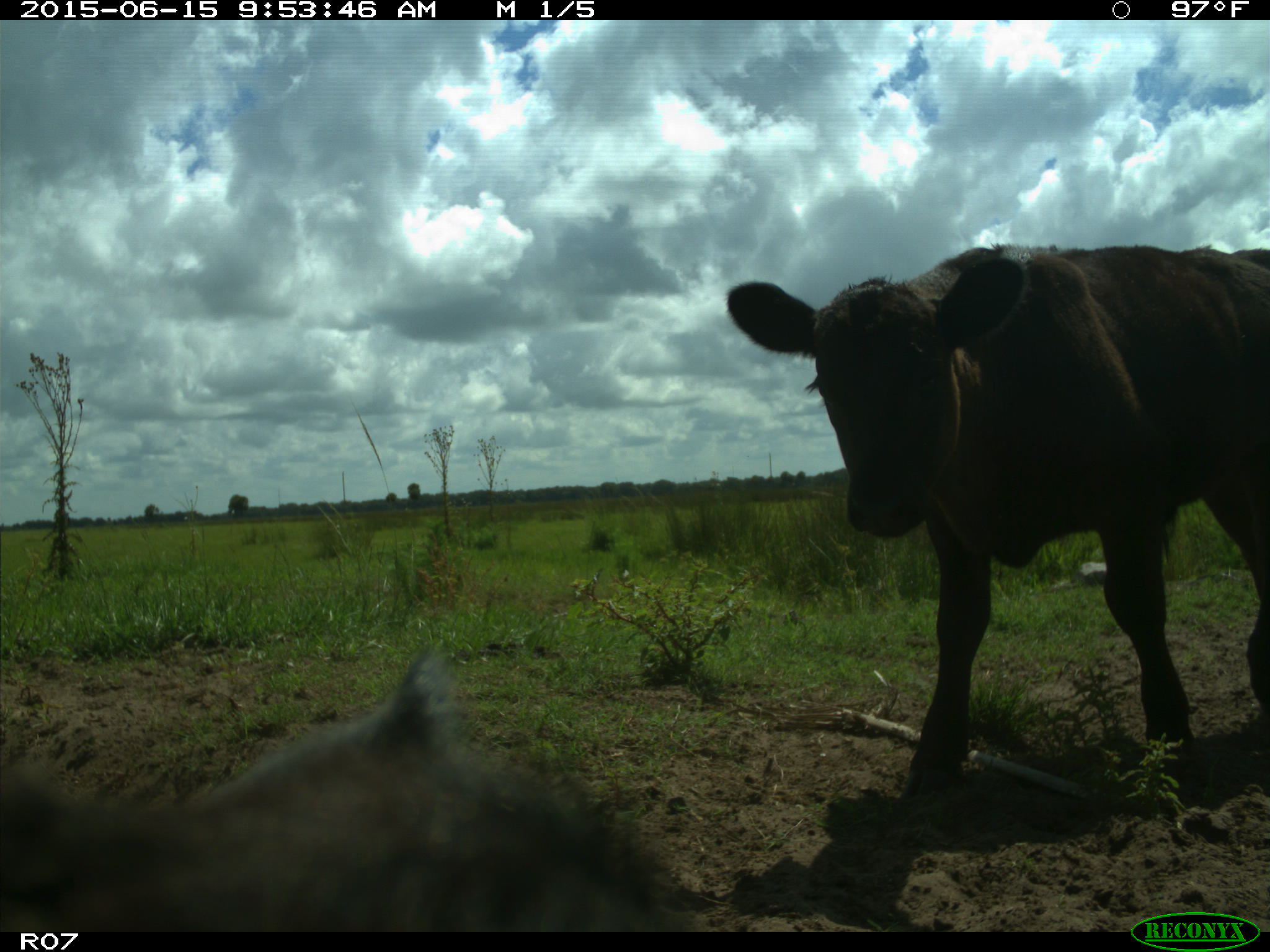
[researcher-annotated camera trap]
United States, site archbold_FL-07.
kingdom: Animalia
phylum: Chordata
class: Mammalia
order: Artiodactyla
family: Bovidae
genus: Bos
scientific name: Bos taurus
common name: domestic cow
Bos taurus (domestic cow).